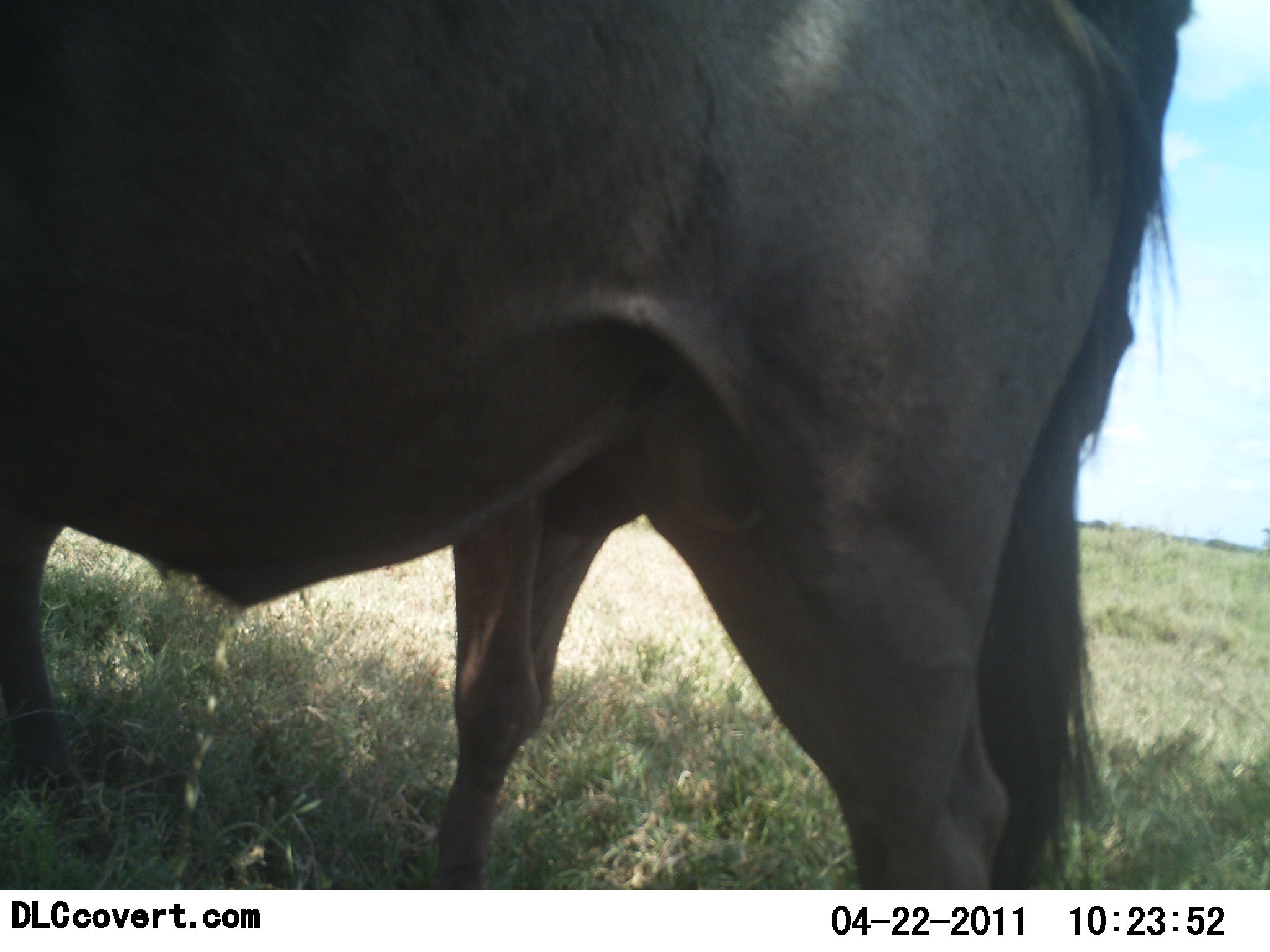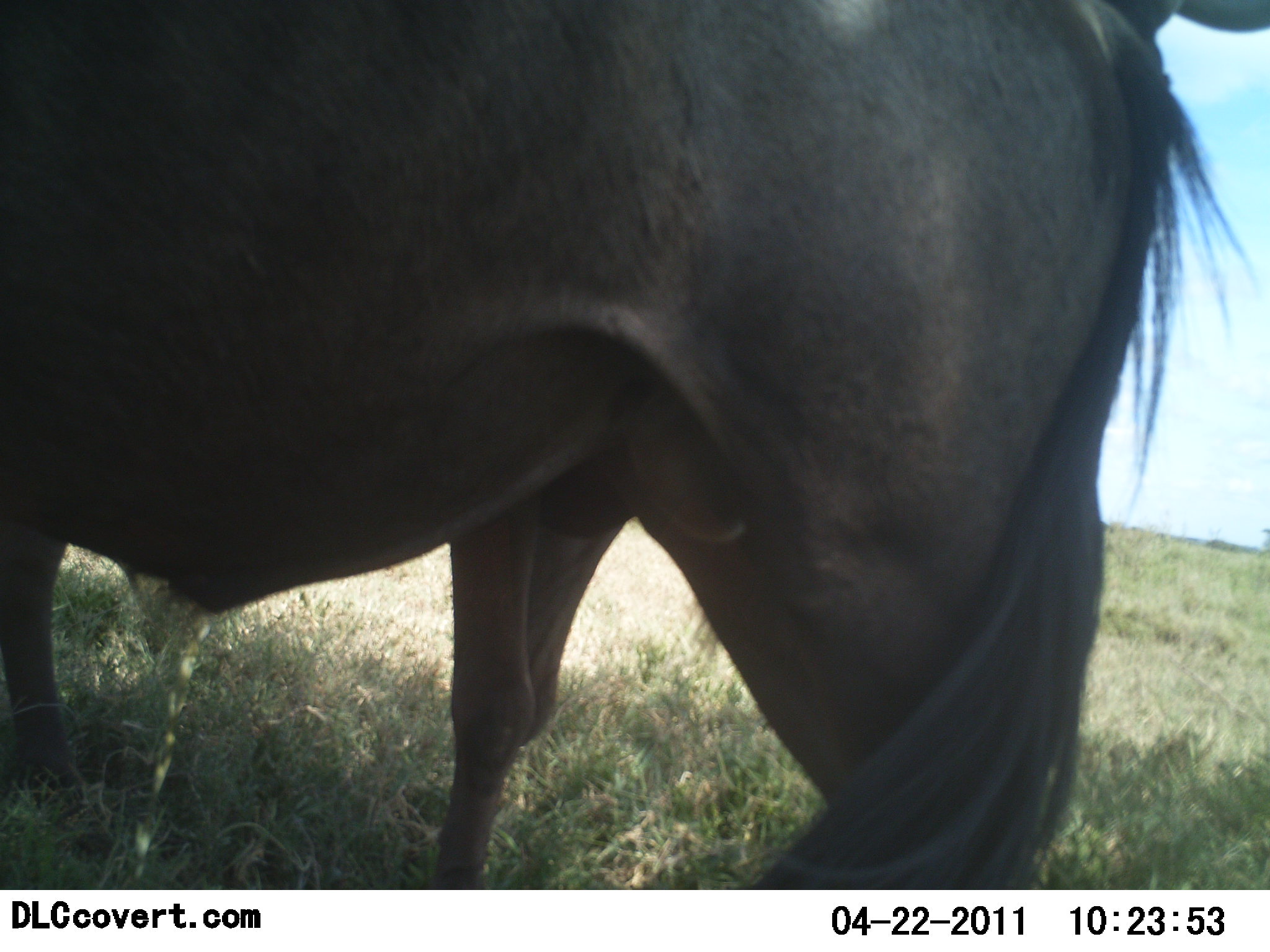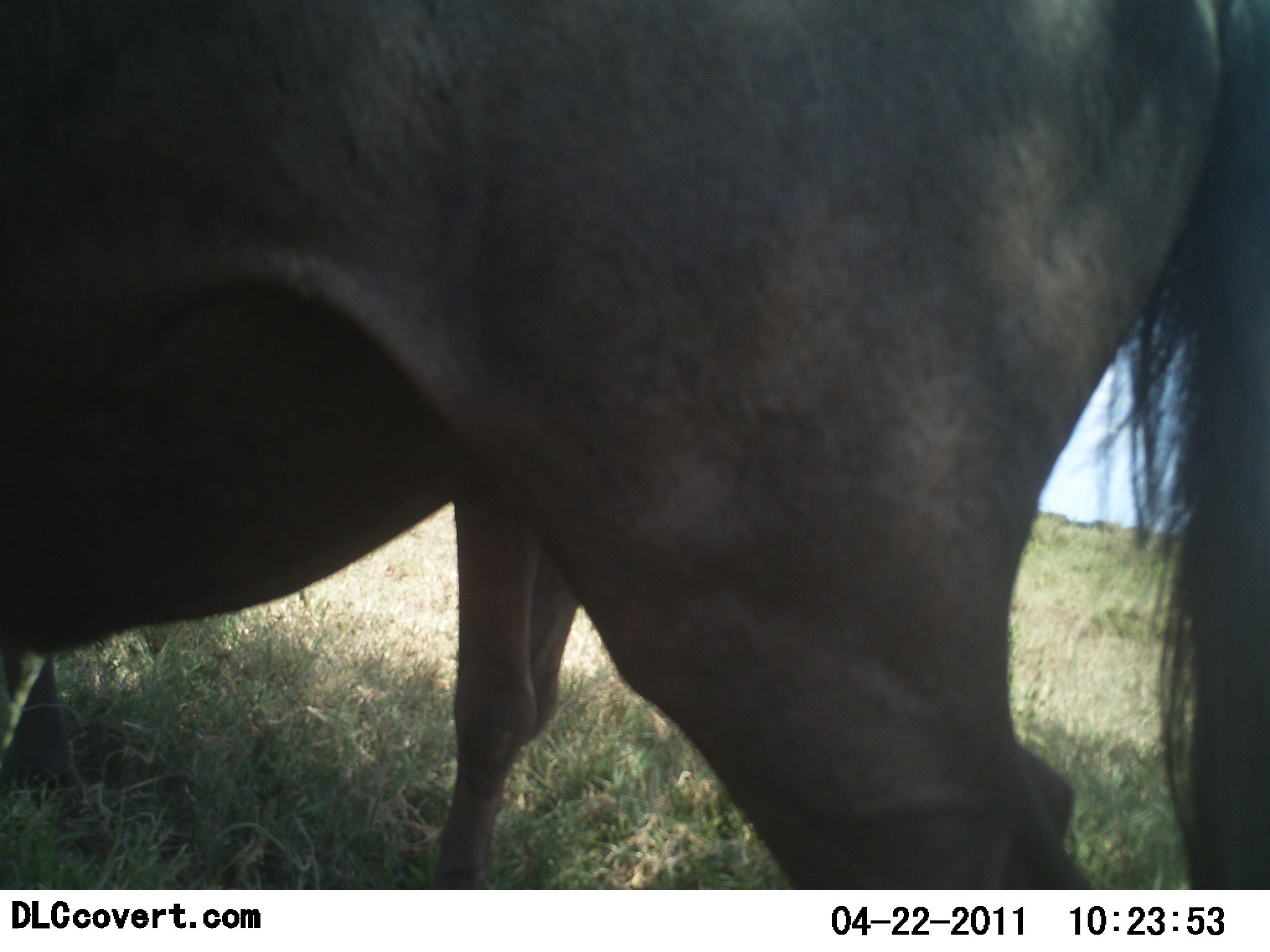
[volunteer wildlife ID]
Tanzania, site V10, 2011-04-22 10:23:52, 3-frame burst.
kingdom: Animalia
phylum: Chordata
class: Mammalia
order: Artiodactyla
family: Bovidae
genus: Connochaetes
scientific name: Connochaetes taurinus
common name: blue wildebeest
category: wildebeest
Wildebeest (blue wildebeest) (Connochaetes taurinus), count 2. Behavior (volunteer vote fractions): standing 82%, resting 0%, moving 18%, interacting 0%. Young present (vote fraction): 0%. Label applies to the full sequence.